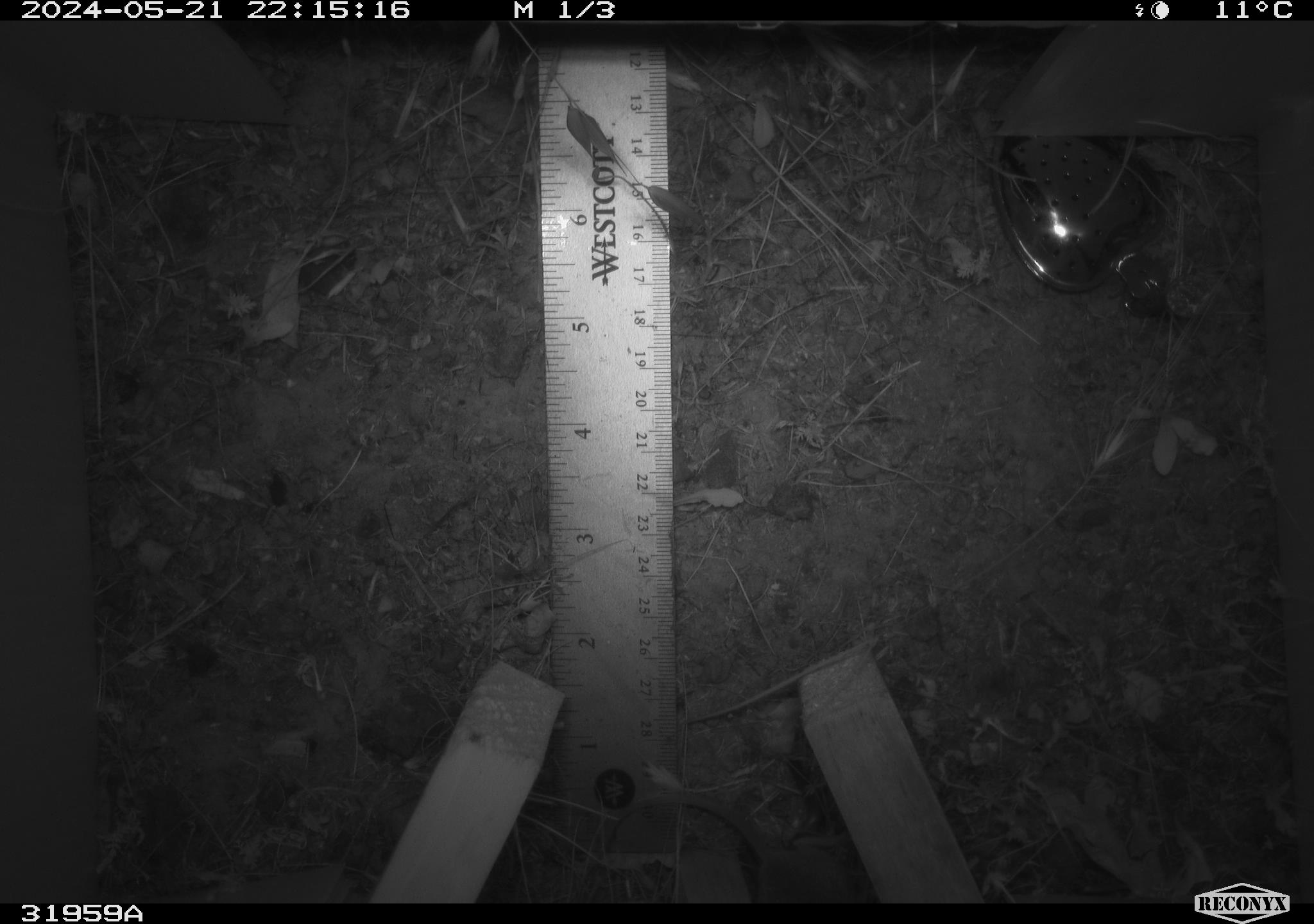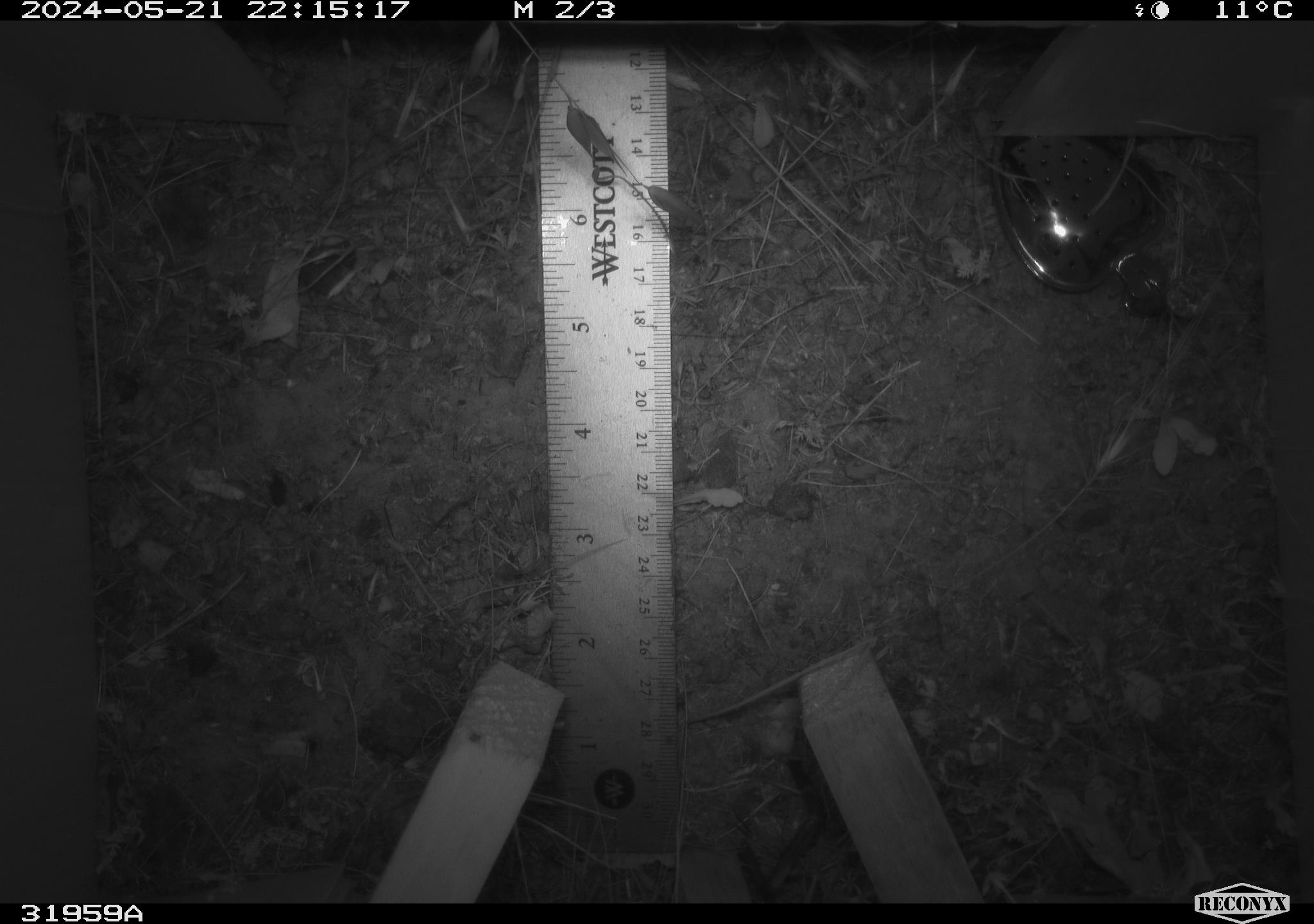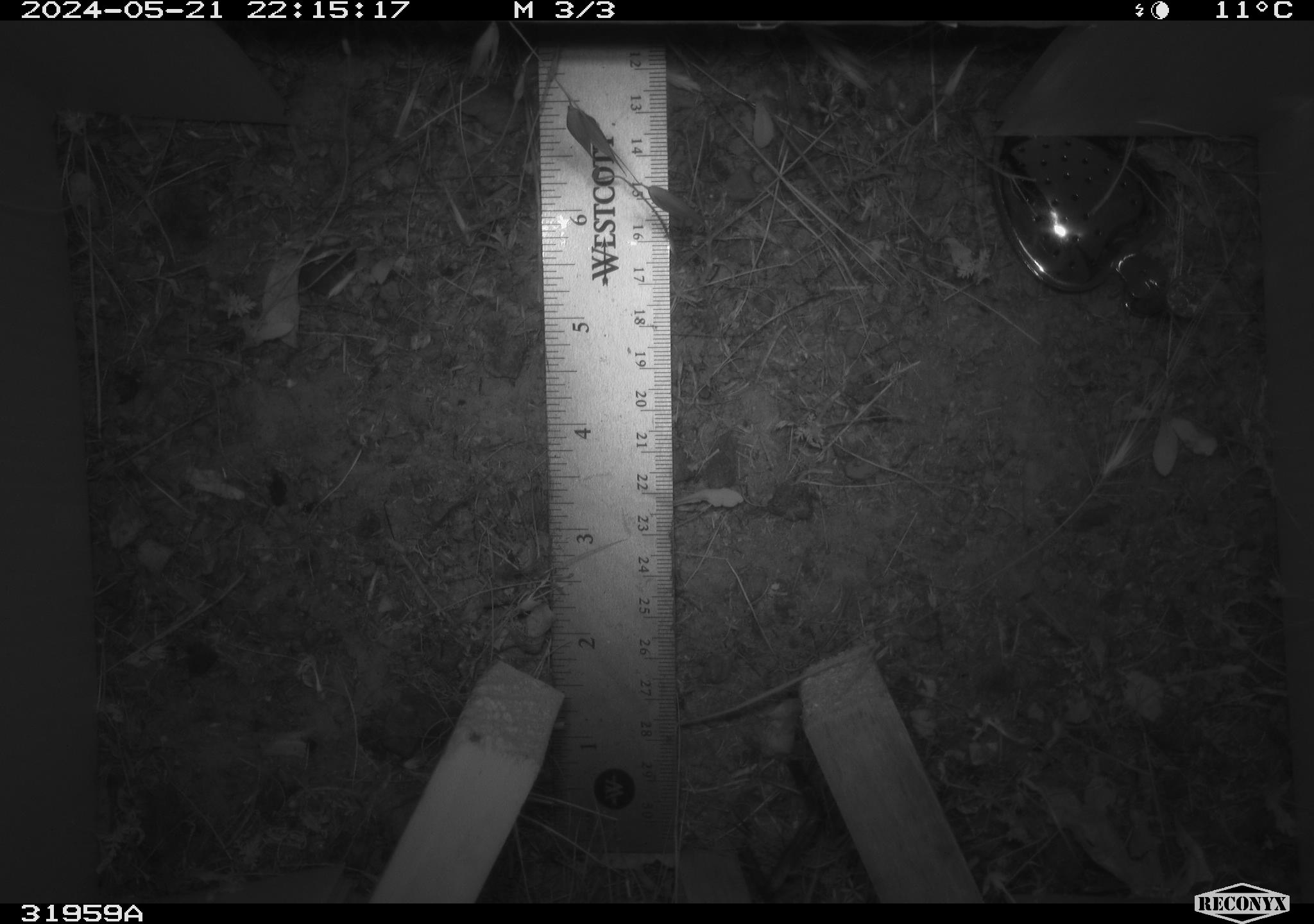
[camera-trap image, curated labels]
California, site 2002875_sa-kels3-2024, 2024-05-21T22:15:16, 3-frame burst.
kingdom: Animalia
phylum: Chordata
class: Mammalia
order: Rodentia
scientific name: Rodentia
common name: rodent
Rodent (Rodentia).